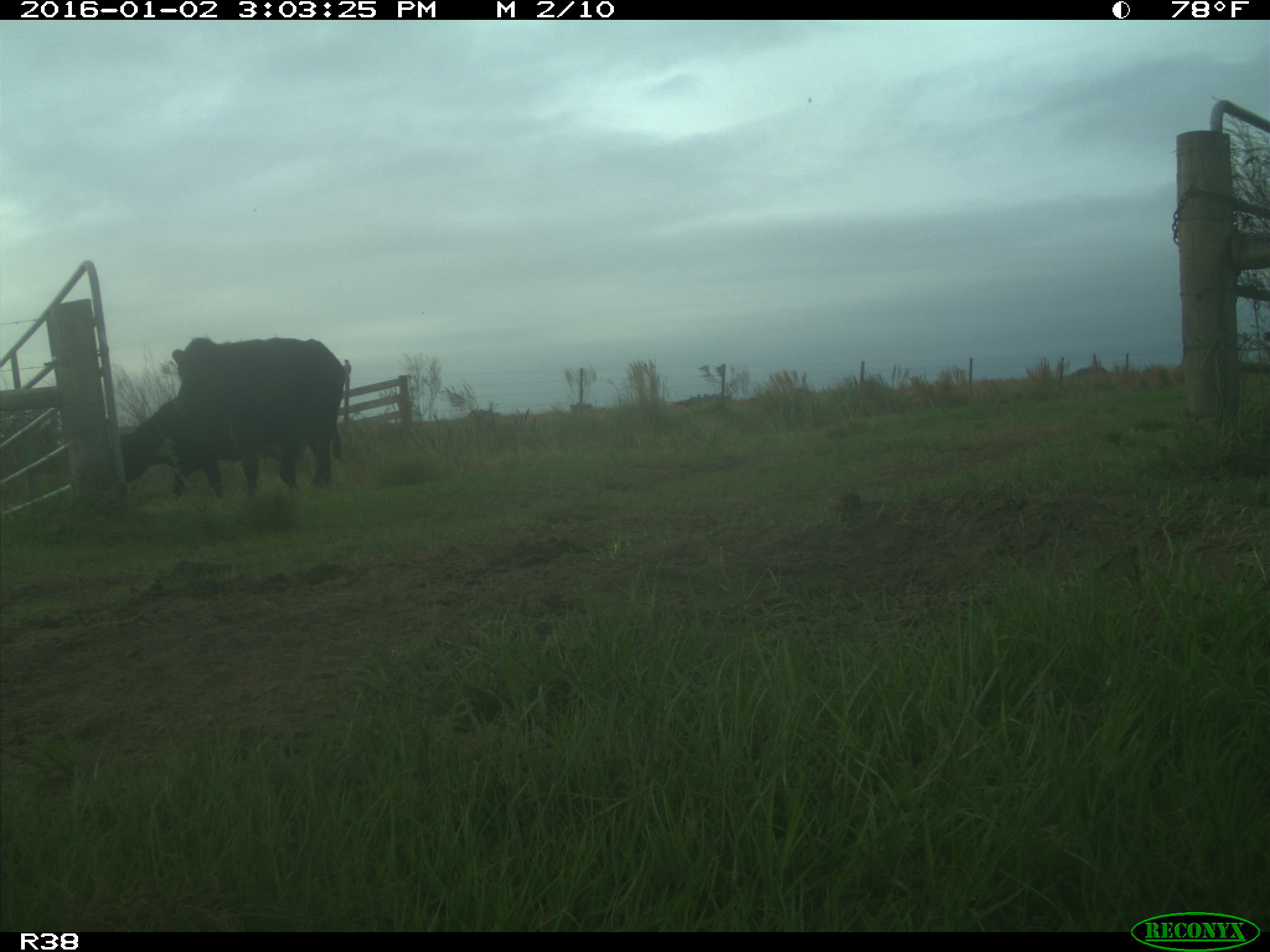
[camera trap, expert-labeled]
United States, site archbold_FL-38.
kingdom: Animalia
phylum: Chordata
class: Mammalia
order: Artiodactyla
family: Bovidae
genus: Bos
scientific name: Bos taurus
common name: domestic cow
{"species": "Bos taurus (domestic cow)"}